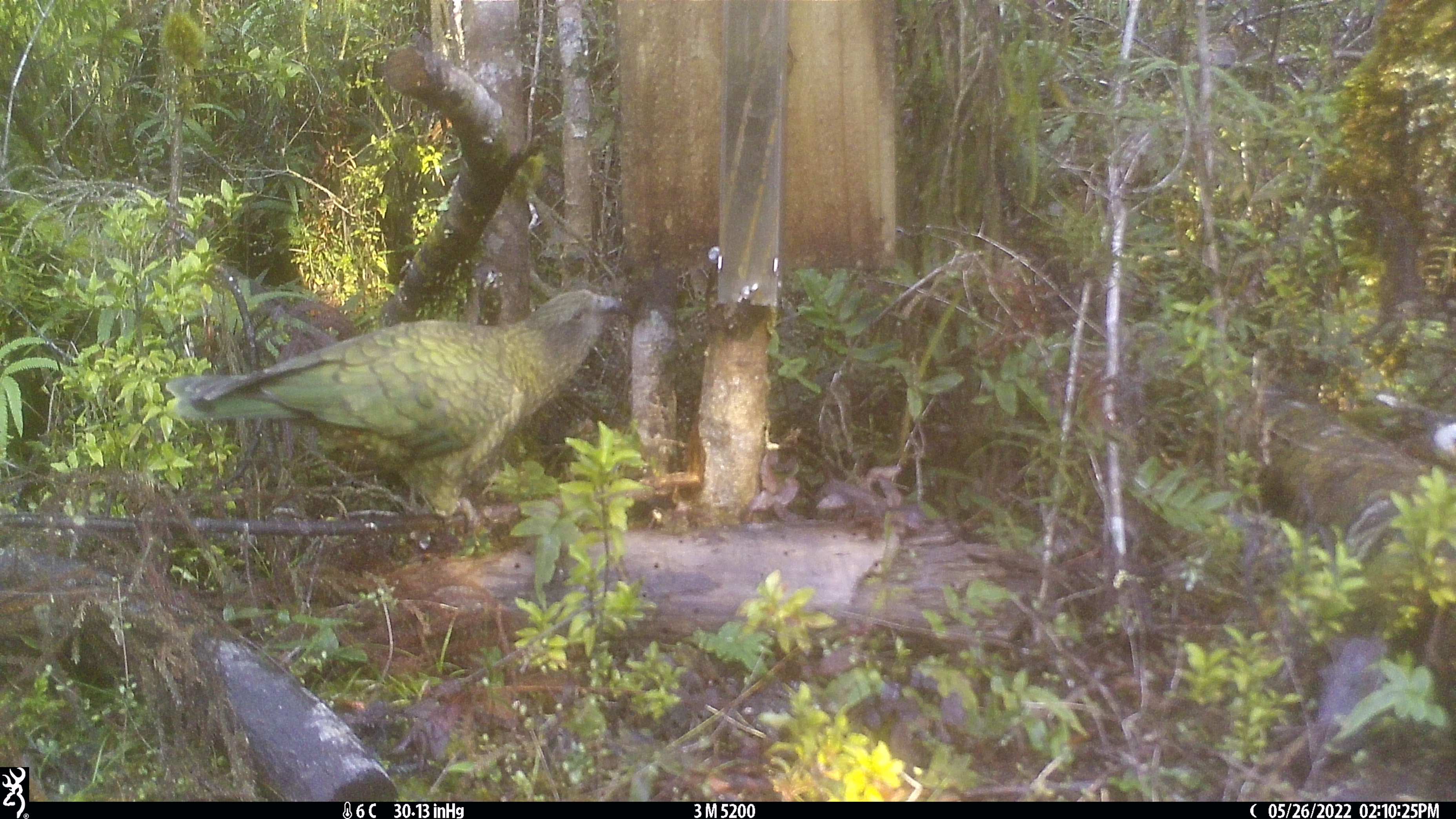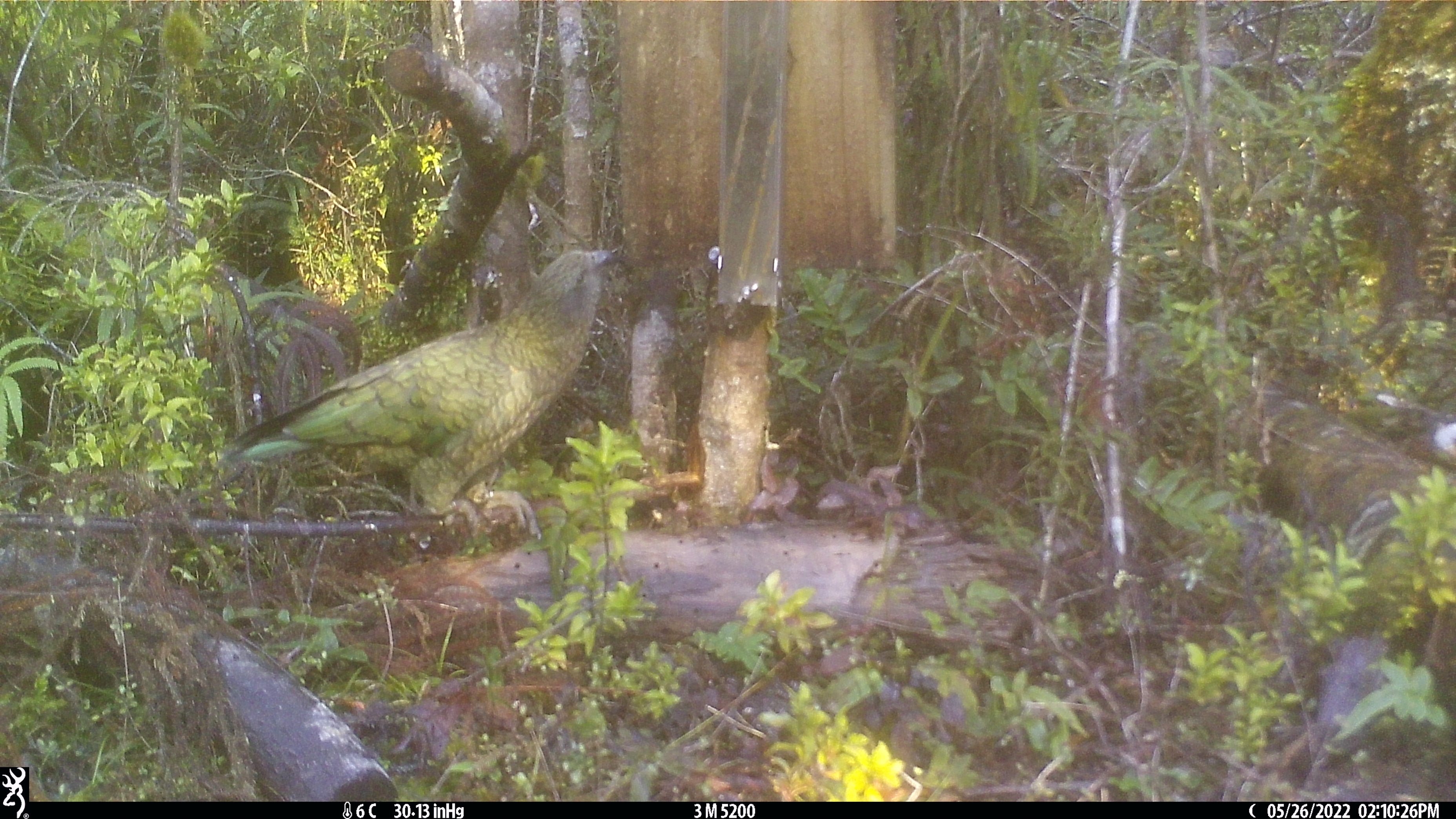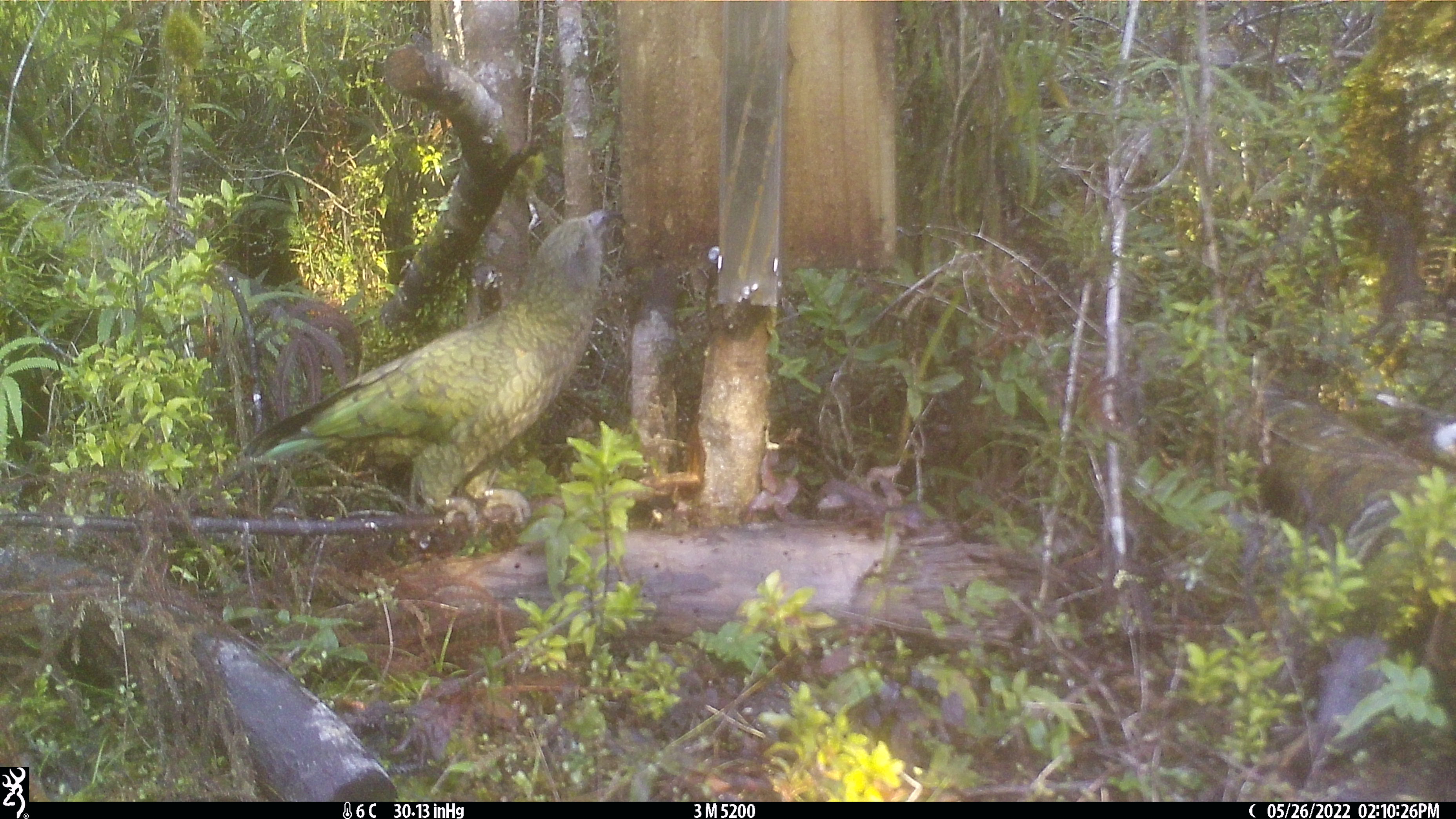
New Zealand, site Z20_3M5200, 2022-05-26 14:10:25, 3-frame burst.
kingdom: Animalia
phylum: Chordata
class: Aves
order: Psittaciformes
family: Strigopidae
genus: Nestor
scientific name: Nestor notabilis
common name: kea